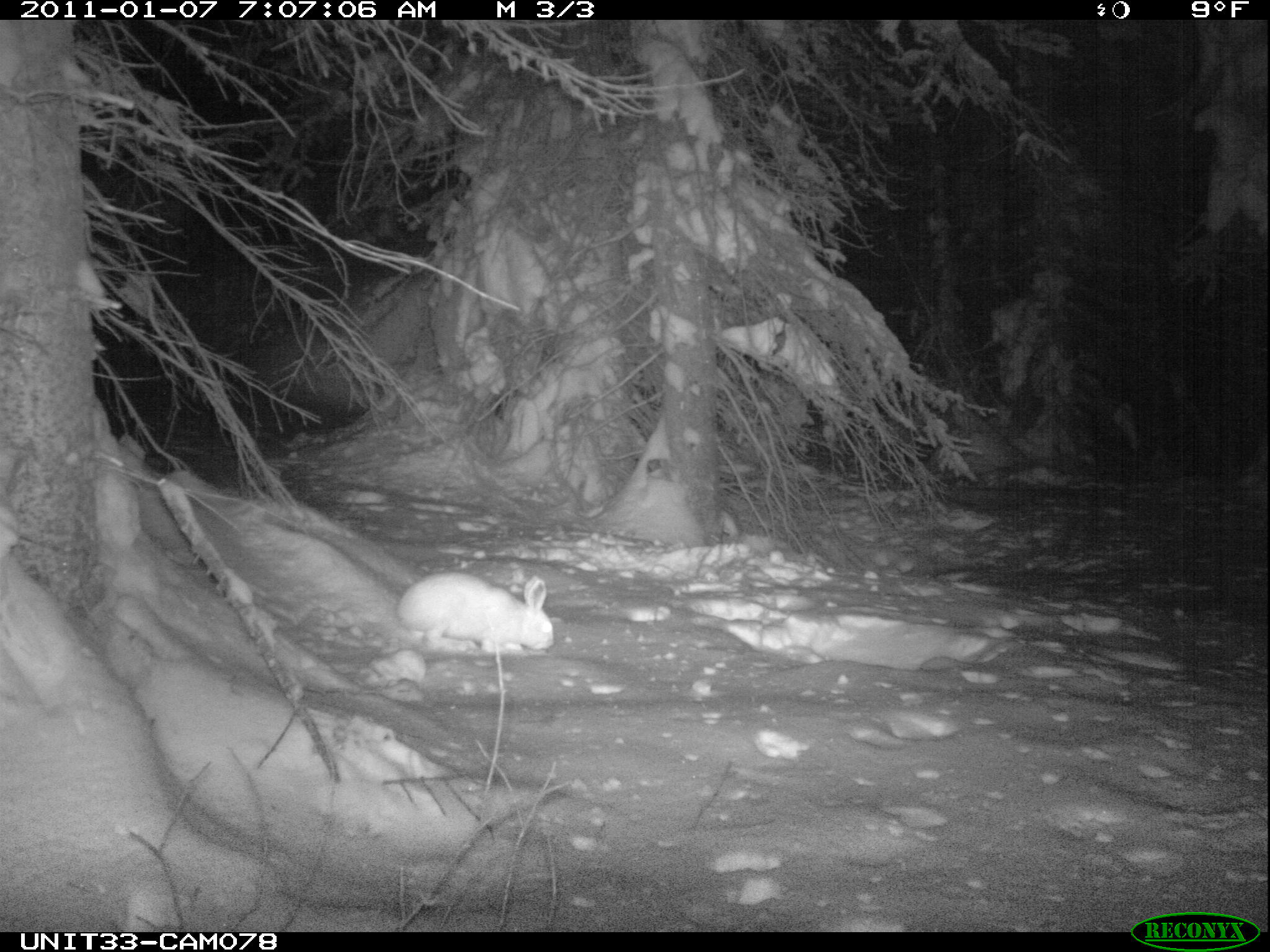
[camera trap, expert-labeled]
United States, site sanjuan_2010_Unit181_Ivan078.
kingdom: Animalia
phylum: Chordata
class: Mammalia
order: Lagomorpha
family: Leporidae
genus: Lepus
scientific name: Lepus americanus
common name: snowshoe hare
Lepus americanus (snowshoe hare).